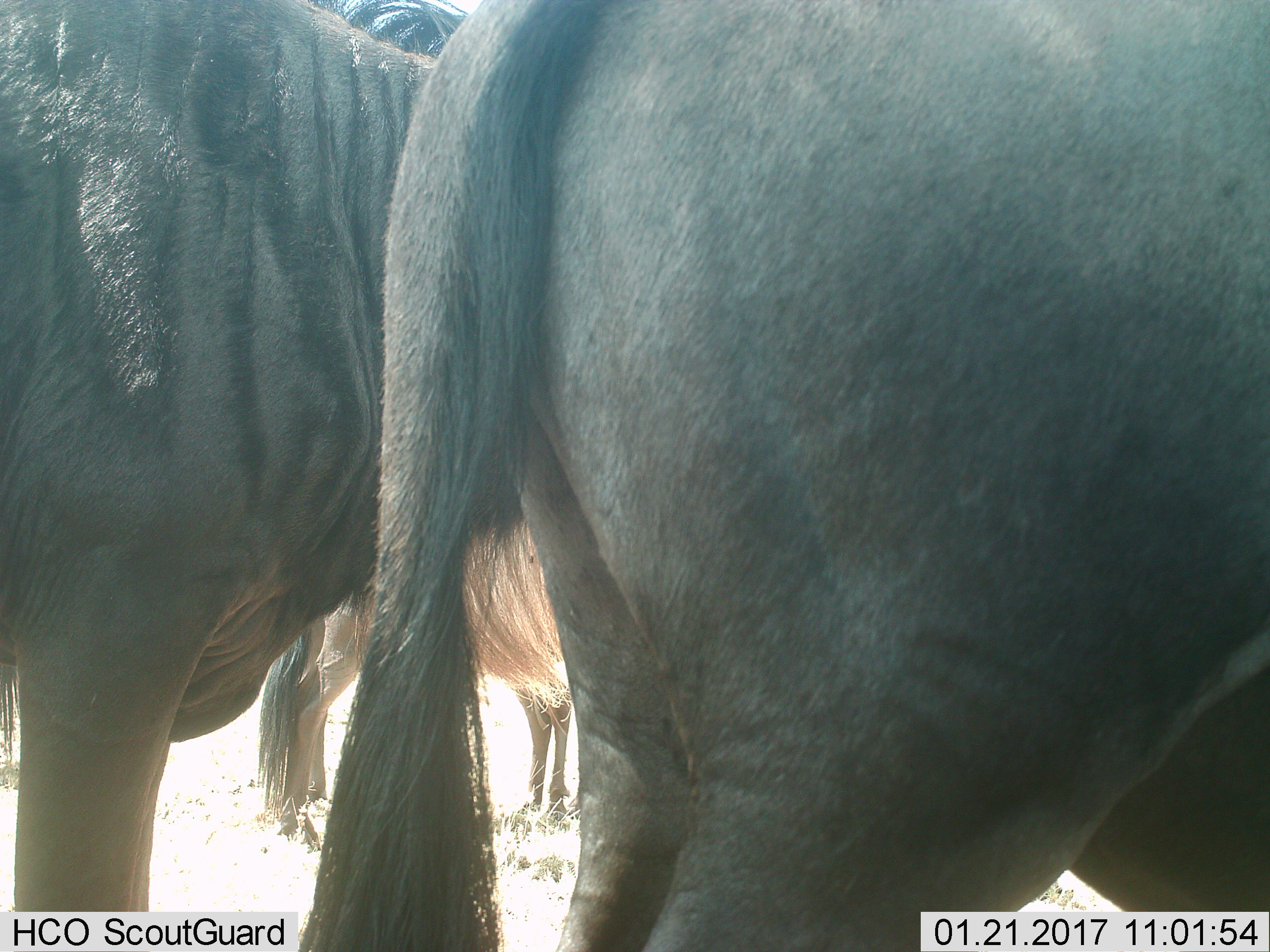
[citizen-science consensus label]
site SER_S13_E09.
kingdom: Animalia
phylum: Chordata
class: Mammalia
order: Artiodactyla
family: Bovidae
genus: Connochaetes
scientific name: Connochaetes taurinus taurinus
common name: blue wildebeest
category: wildebeestblue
Wildebeestblue (blue wildebeest) (Connochaetes taurinus taurinus), count 3. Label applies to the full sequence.